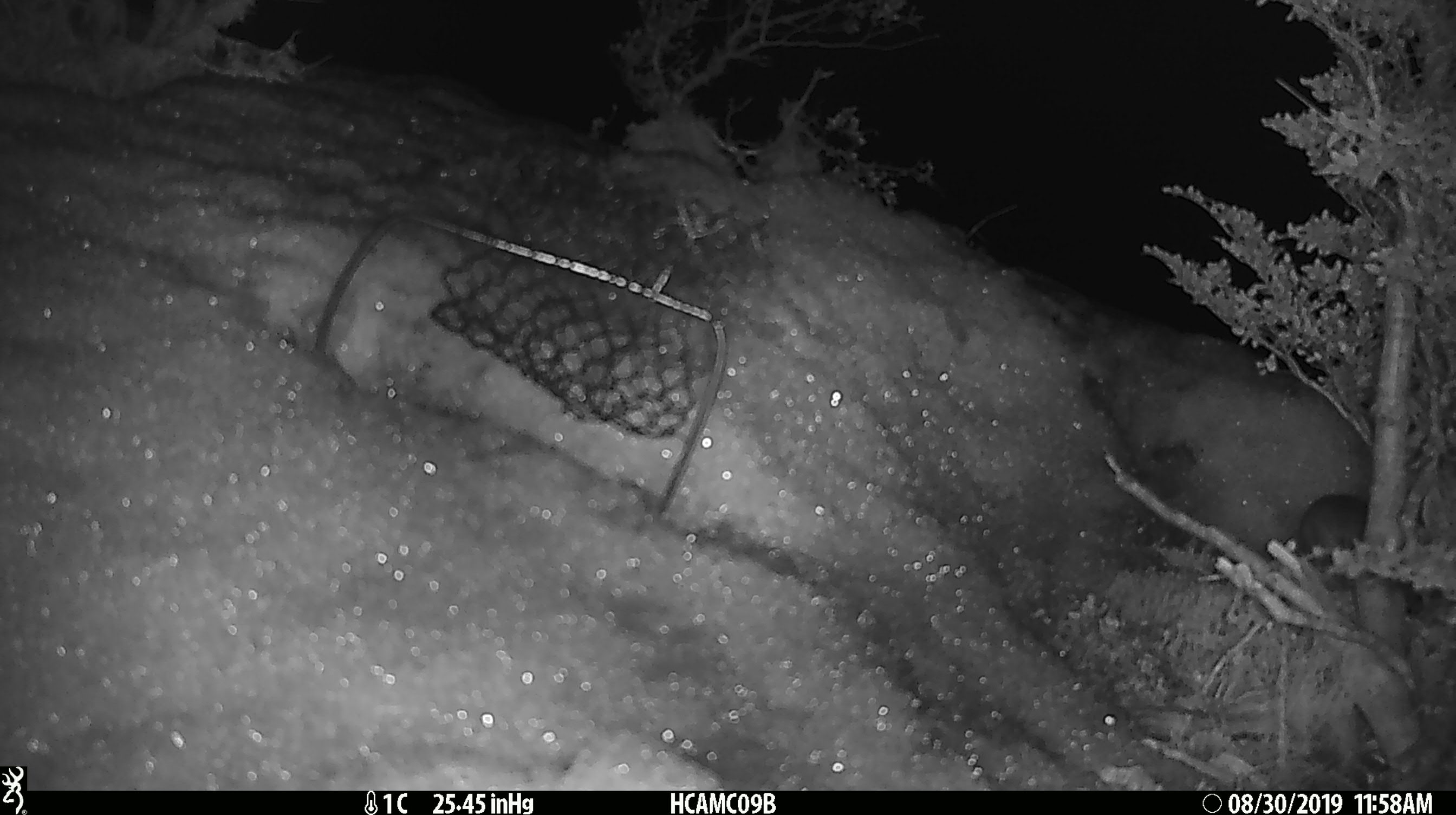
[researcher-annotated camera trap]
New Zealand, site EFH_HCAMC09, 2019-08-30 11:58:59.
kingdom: Animalia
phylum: Chordata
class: Mammalia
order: Rodentia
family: Muridae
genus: Mus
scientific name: Mus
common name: mouse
Mouse (Mus).